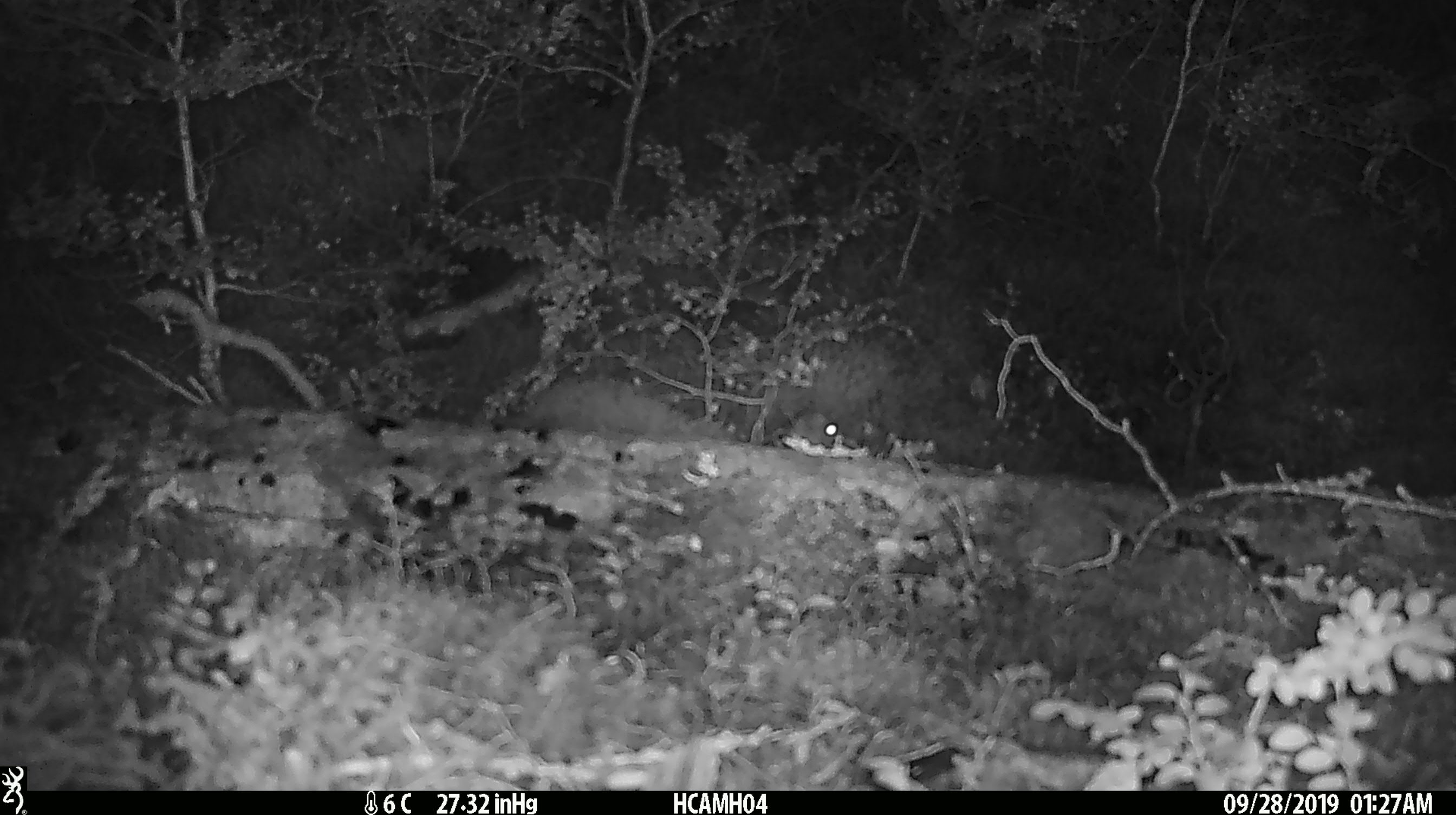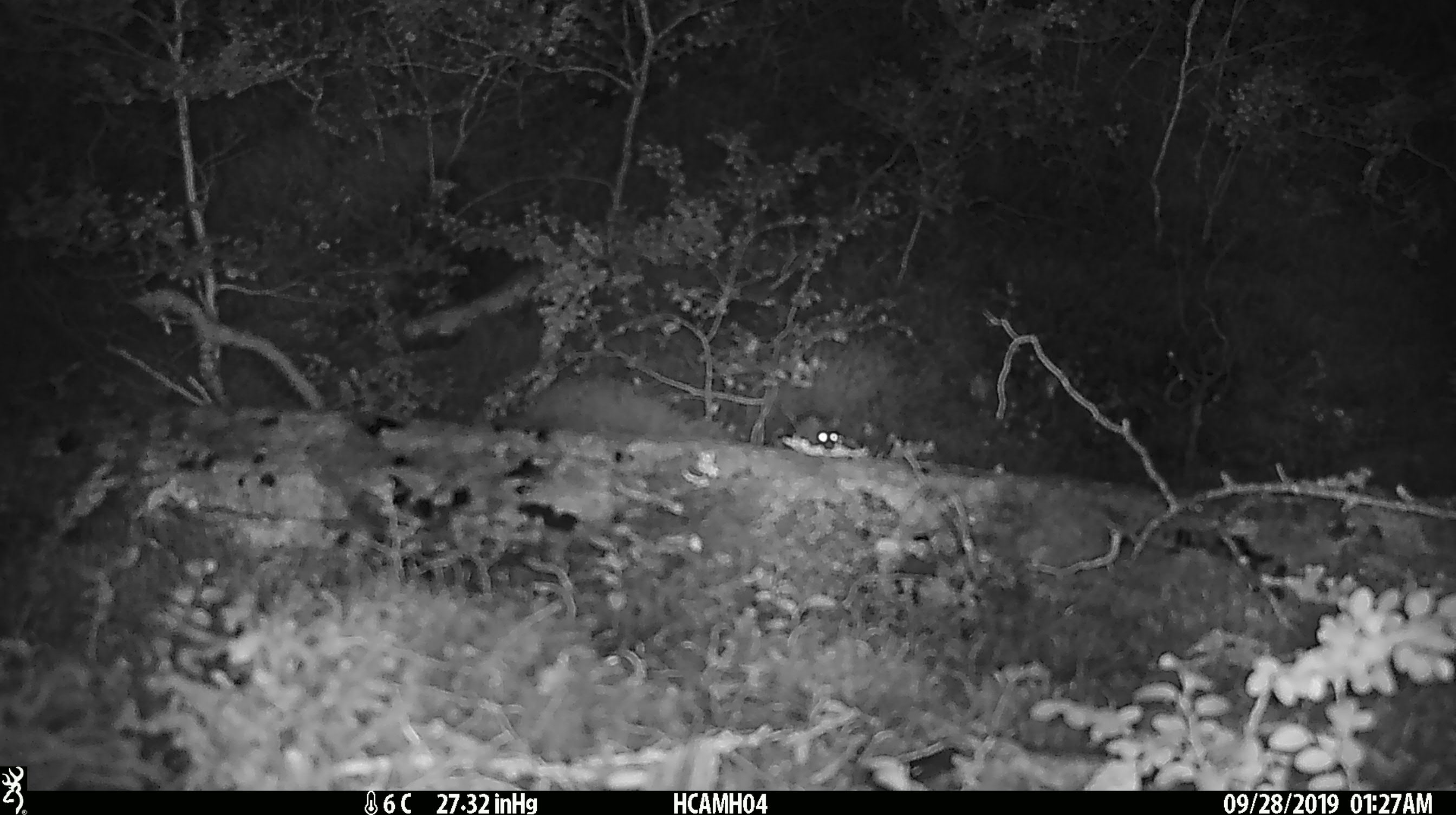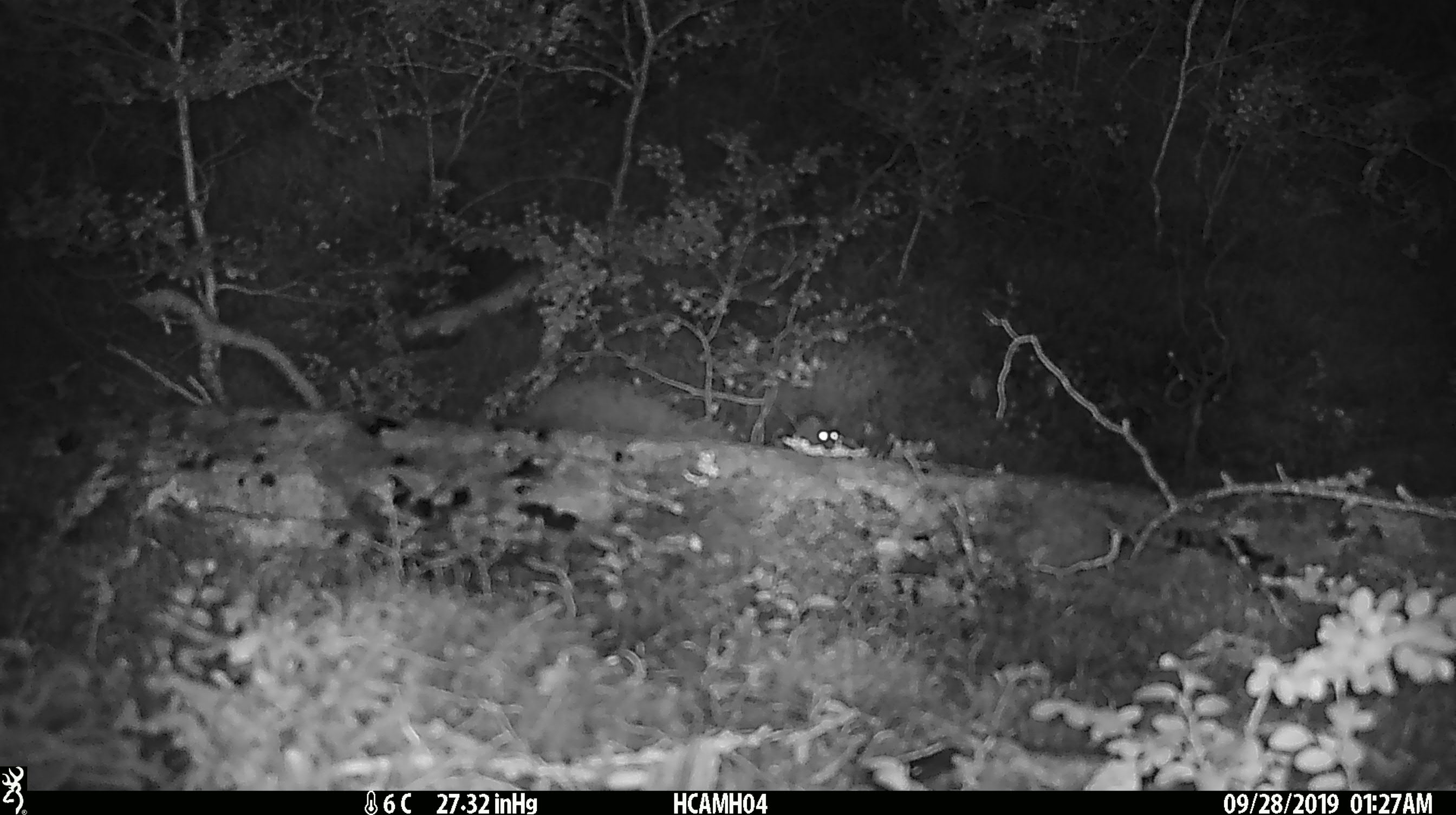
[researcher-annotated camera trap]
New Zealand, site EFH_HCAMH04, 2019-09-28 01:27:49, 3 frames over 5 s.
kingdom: Animalia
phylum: Chordata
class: Mammalia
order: Rodentia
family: Muridae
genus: Mus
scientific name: Mus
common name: mouse